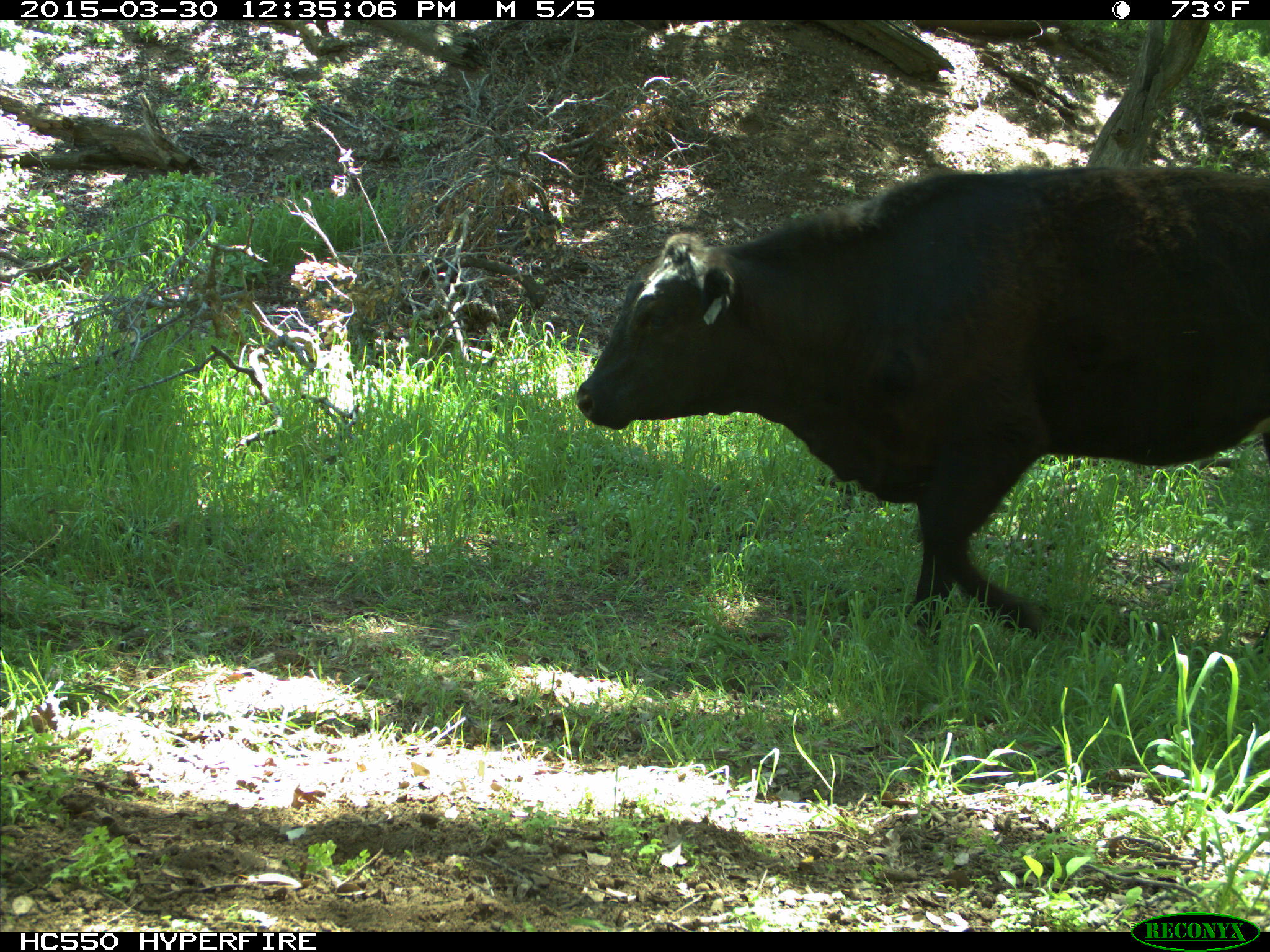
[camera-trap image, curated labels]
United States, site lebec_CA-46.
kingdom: Animalia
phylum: Chordata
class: Mammalia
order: Artiodactyla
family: Bovidae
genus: Bos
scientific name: Bos taurus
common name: domestic cow